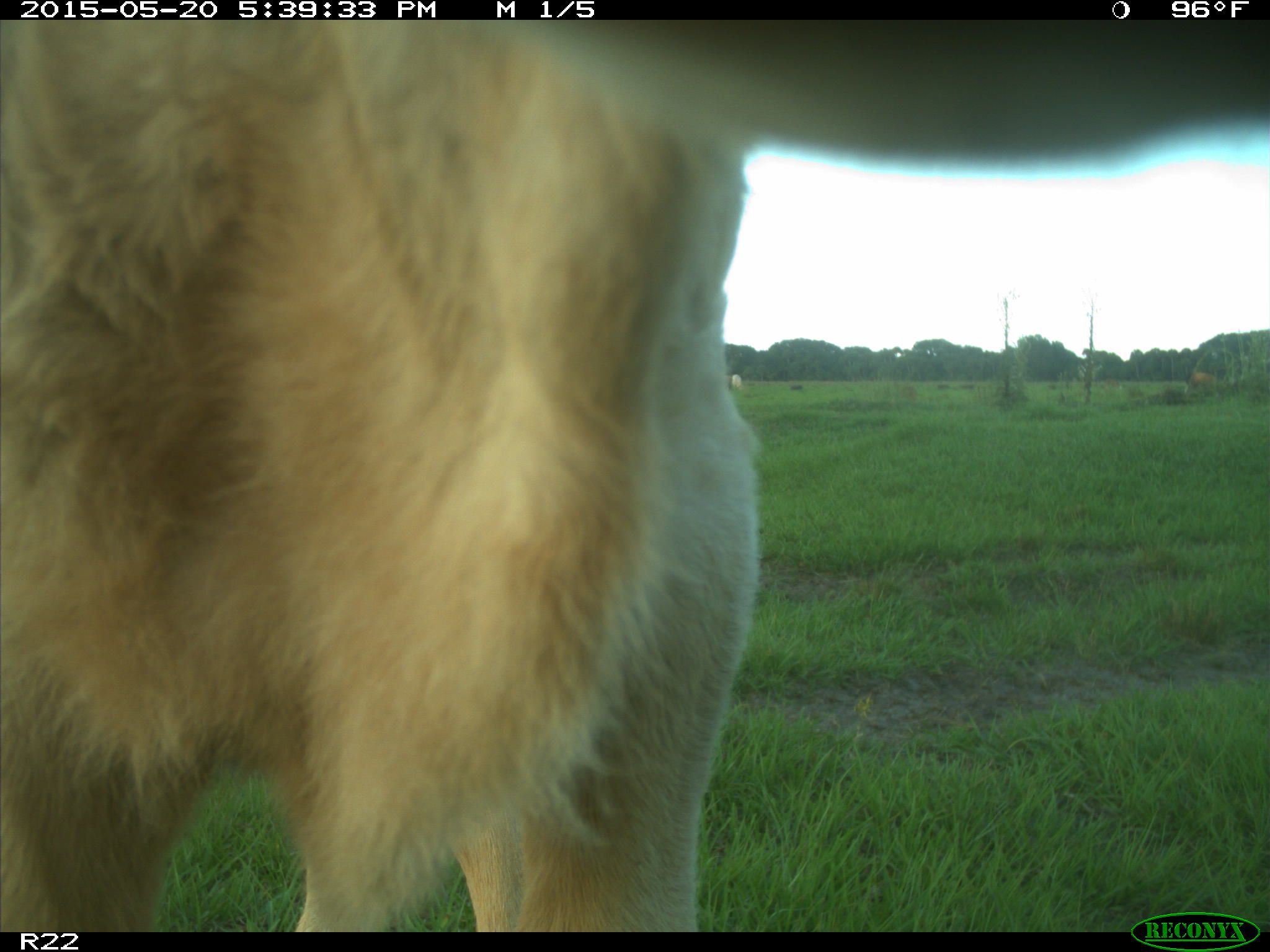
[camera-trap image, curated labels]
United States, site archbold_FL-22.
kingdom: Animalia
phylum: Chordata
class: Mammalia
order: Artiodactyla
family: Bovidae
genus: Bos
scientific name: Bos taurus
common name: domestic cow